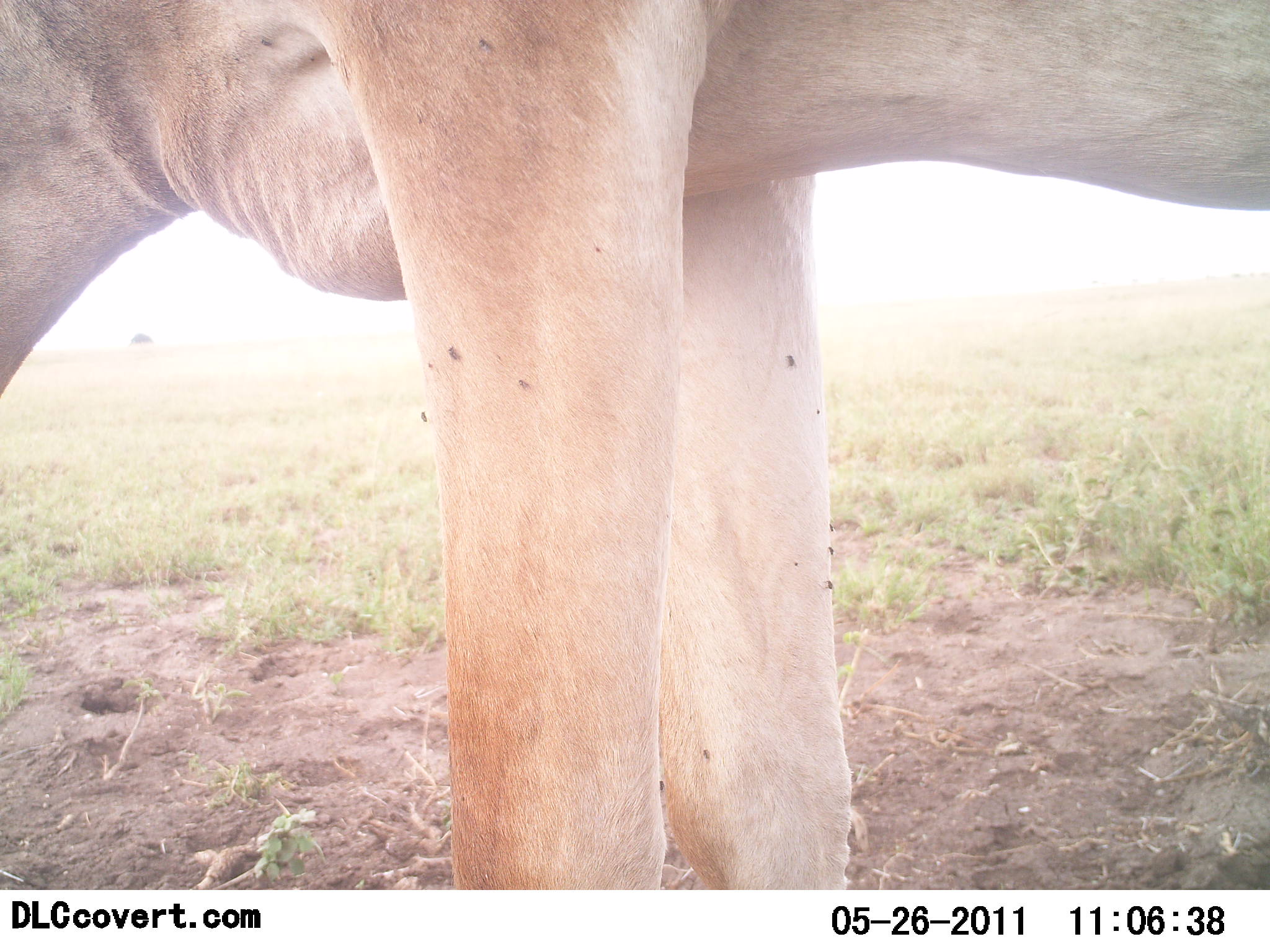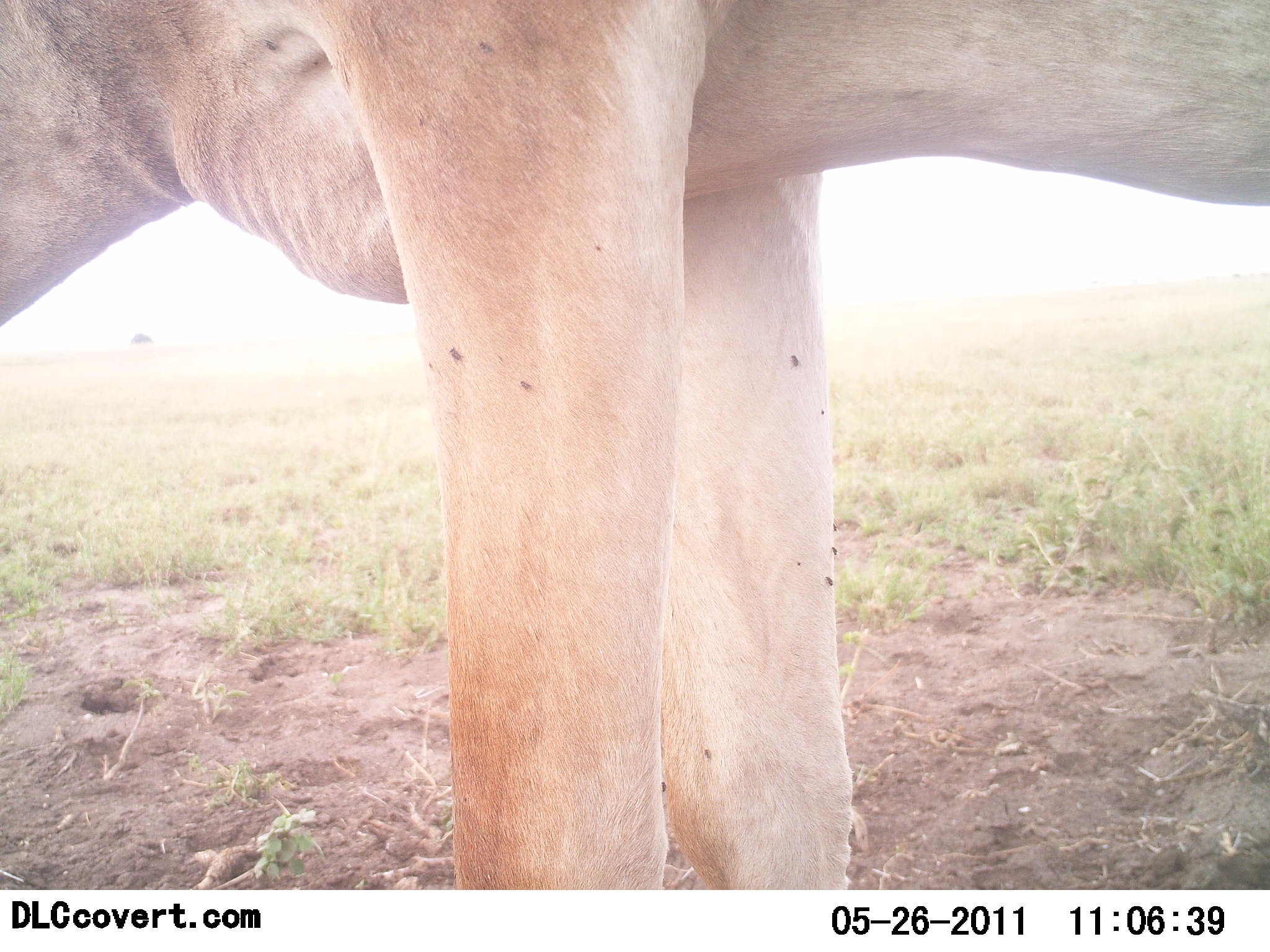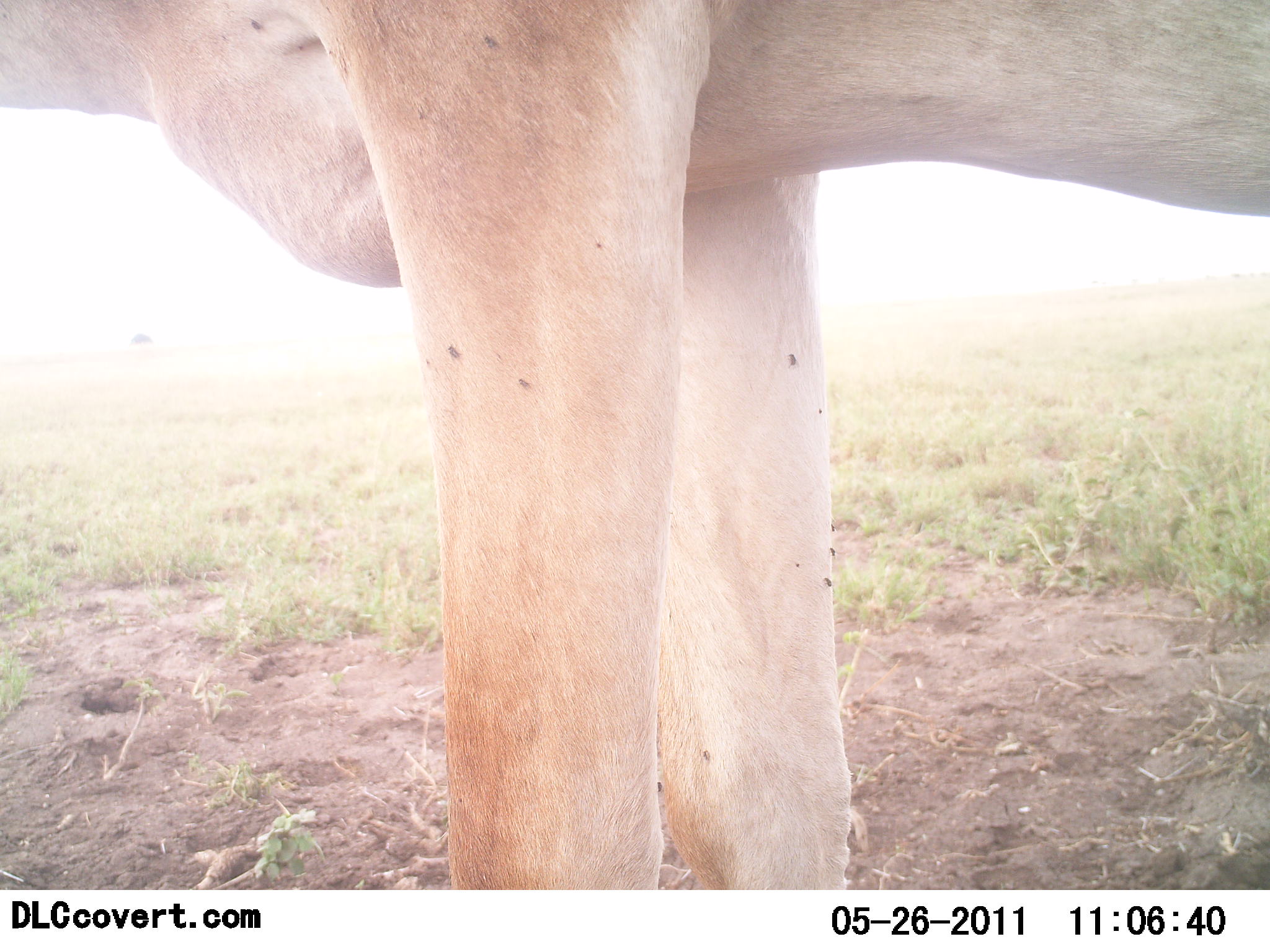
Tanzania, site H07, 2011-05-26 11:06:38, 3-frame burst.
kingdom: Animalia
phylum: Chordata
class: Mammalia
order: Artiodactyla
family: Bovidae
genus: Alcelaphus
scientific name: Alcelaphus buselaphus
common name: hartebeest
Hartebeest (Alcelaphus buselaphus), count 1. Behavior (volunteer vote fractions): standing 75%, resting 0%, moving 0%, interacting 0%. Young present (vote fraction): 0%. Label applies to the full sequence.